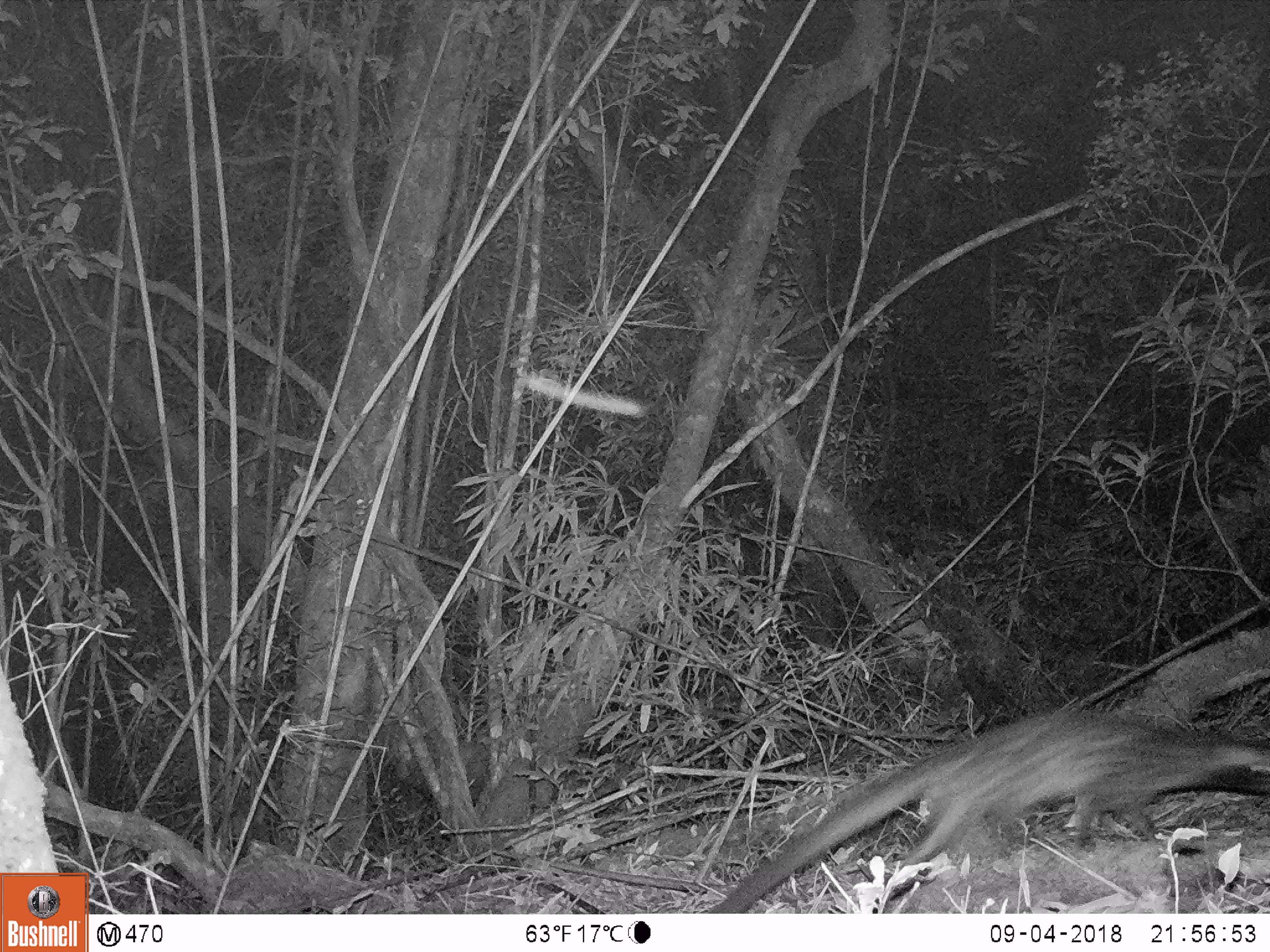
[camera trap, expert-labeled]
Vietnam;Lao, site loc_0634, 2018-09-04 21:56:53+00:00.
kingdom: Animalia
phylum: Chordata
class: Mammalia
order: Carnivora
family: Viverridae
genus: Paradoxurus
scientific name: Paradoxurus hermaphroditus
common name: common palm civet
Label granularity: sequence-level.